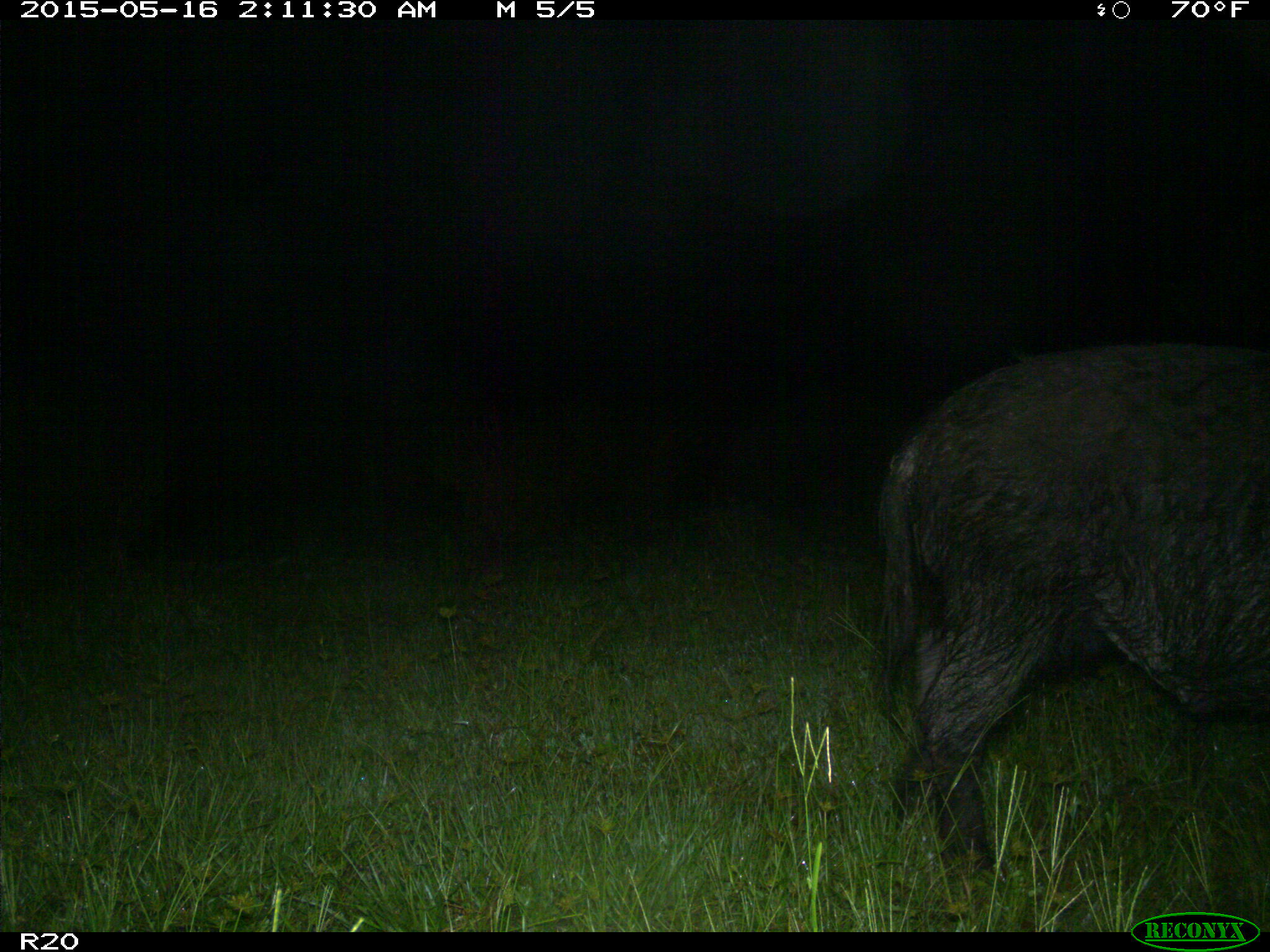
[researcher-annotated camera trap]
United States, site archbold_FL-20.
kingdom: Animalia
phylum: Chordata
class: Mammalia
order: Artiodactyla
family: Suidae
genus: Sus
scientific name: Sus scrofa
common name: wild boar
Sus scrofa (wild boar).